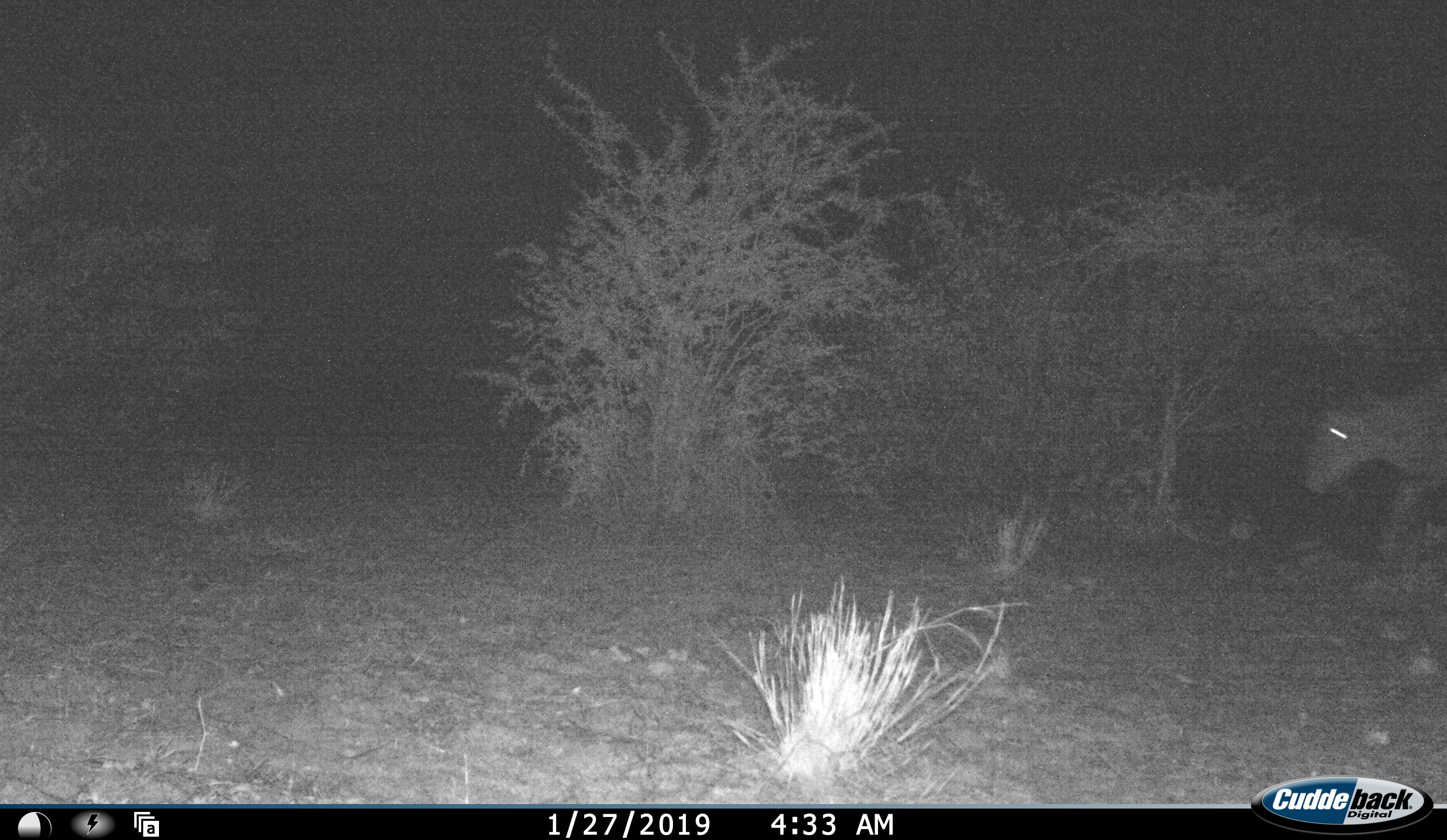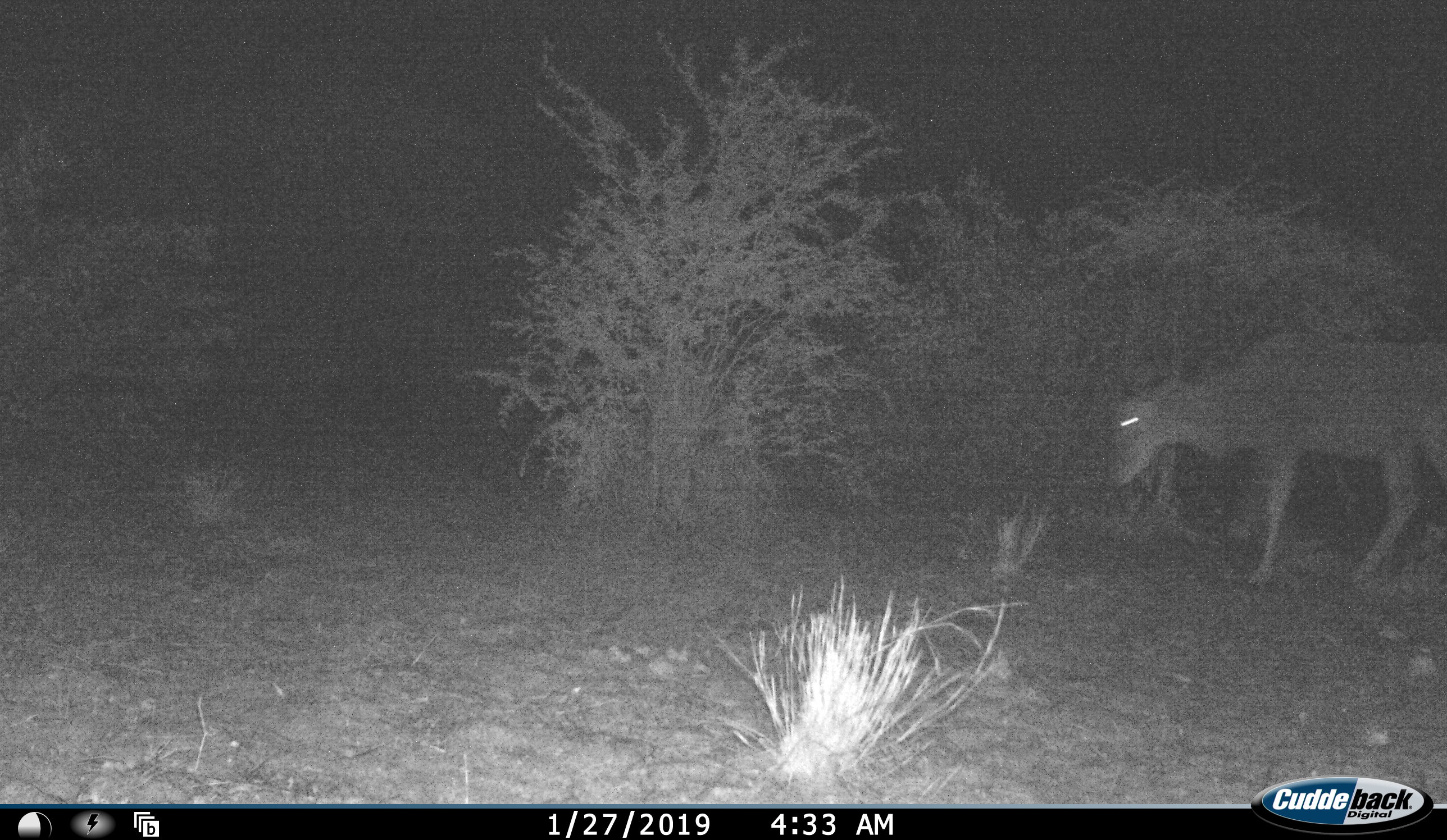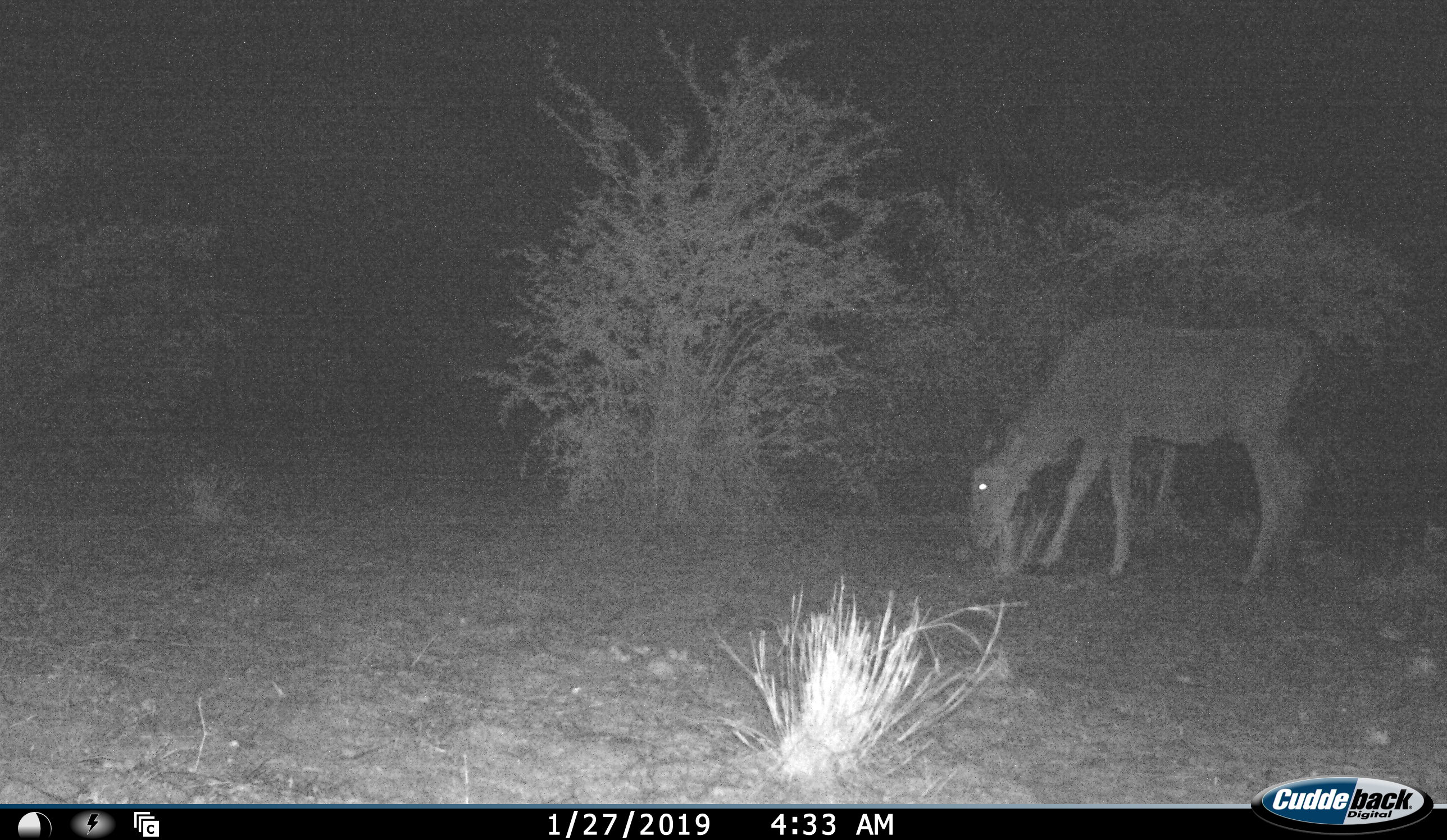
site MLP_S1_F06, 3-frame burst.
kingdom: Animalia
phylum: Chordata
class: Mammalia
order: Artiodactyla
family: Bovidae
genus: Tragelaphus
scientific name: Tragelaphus oryx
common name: eland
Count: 1.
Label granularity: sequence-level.